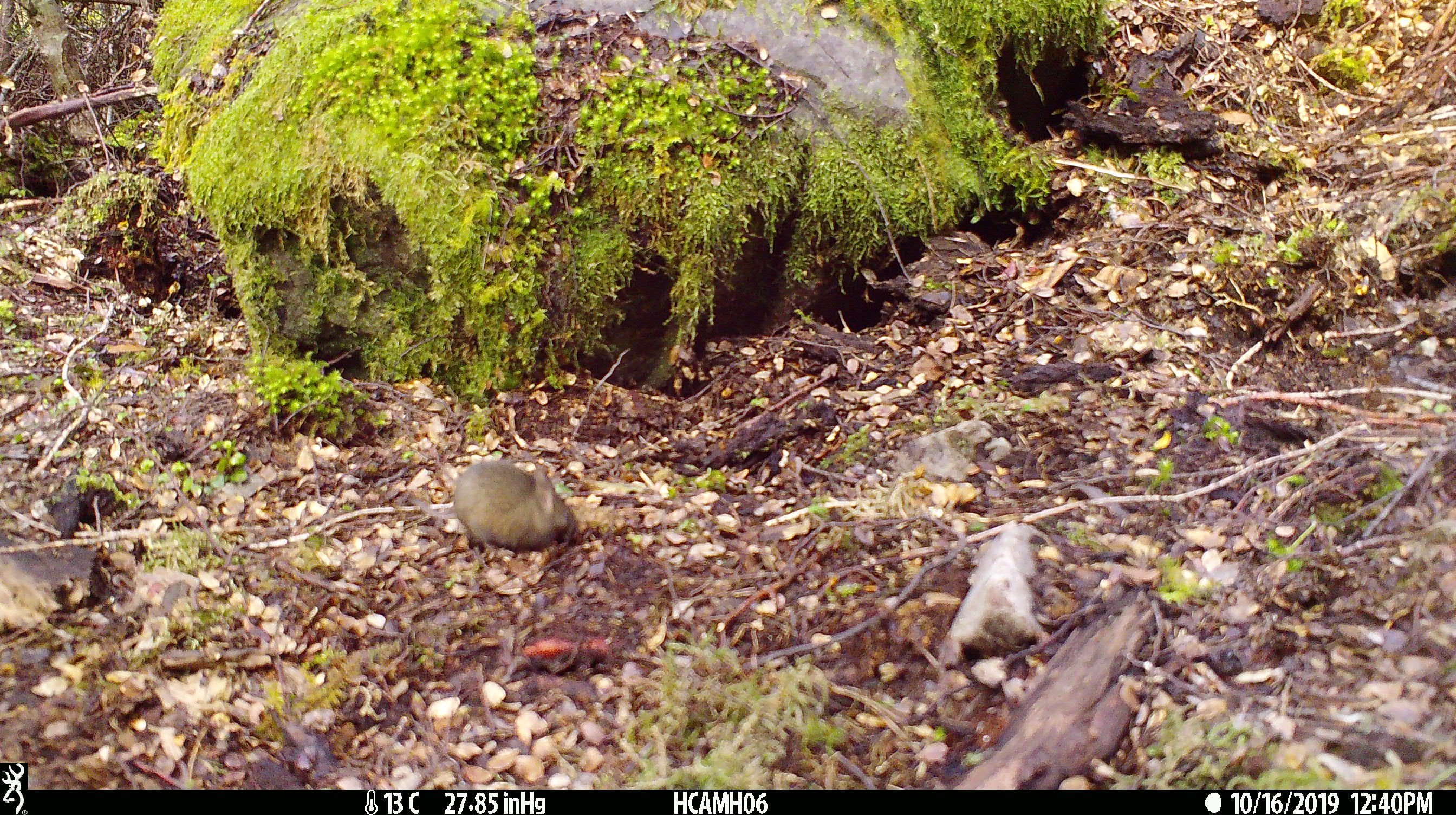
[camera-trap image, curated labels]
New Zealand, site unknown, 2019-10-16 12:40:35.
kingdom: Animalia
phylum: Chordata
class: Mammalia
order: Rodentia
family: Muridae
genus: Mus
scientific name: Mus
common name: mouse